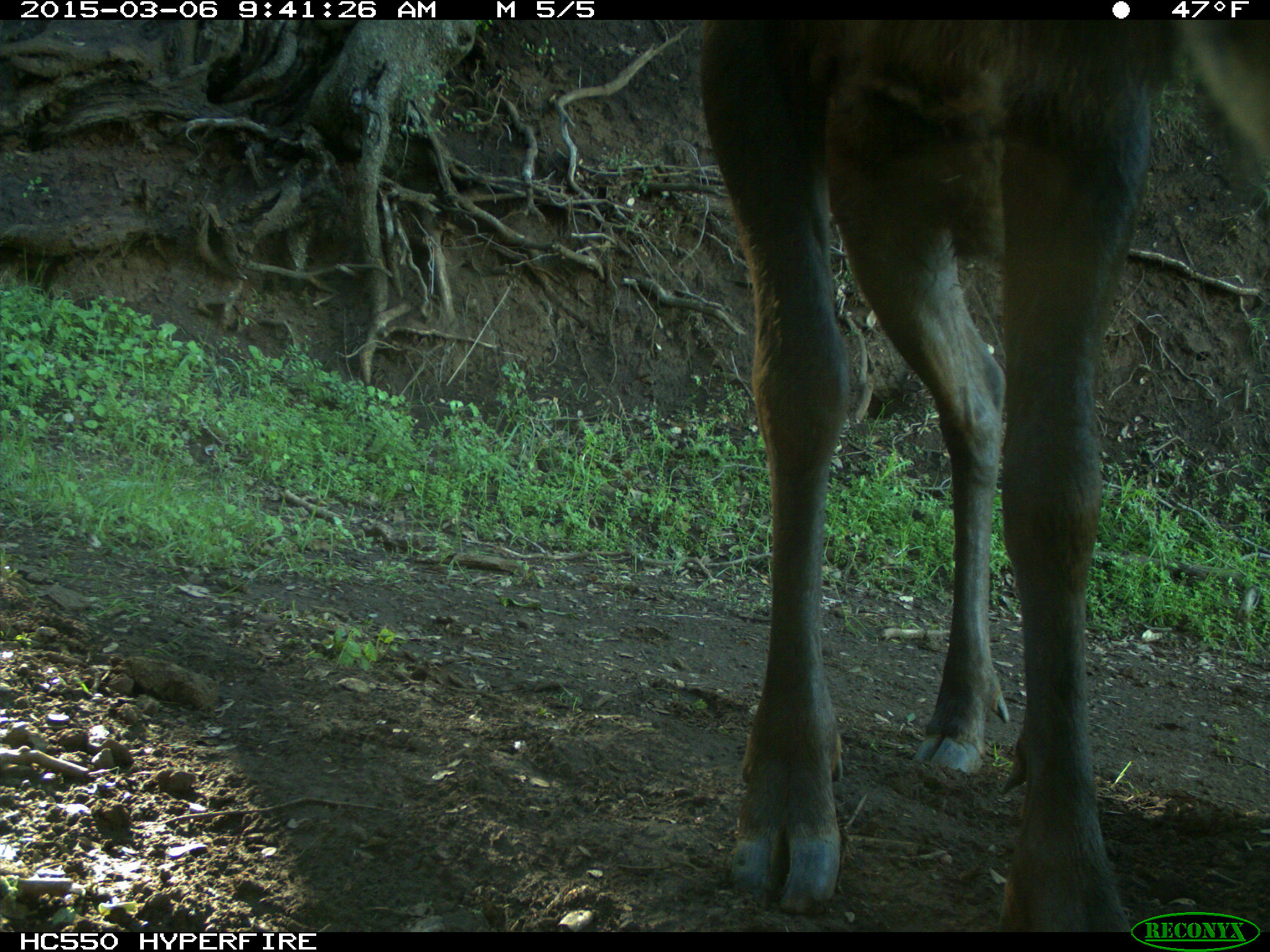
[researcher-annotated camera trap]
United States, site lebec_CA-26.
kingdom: Animalia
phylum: Chordata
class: Mammalia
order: Artiodactyla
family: Cervidae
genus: Cervus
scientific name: Cervus canadensis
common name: elk